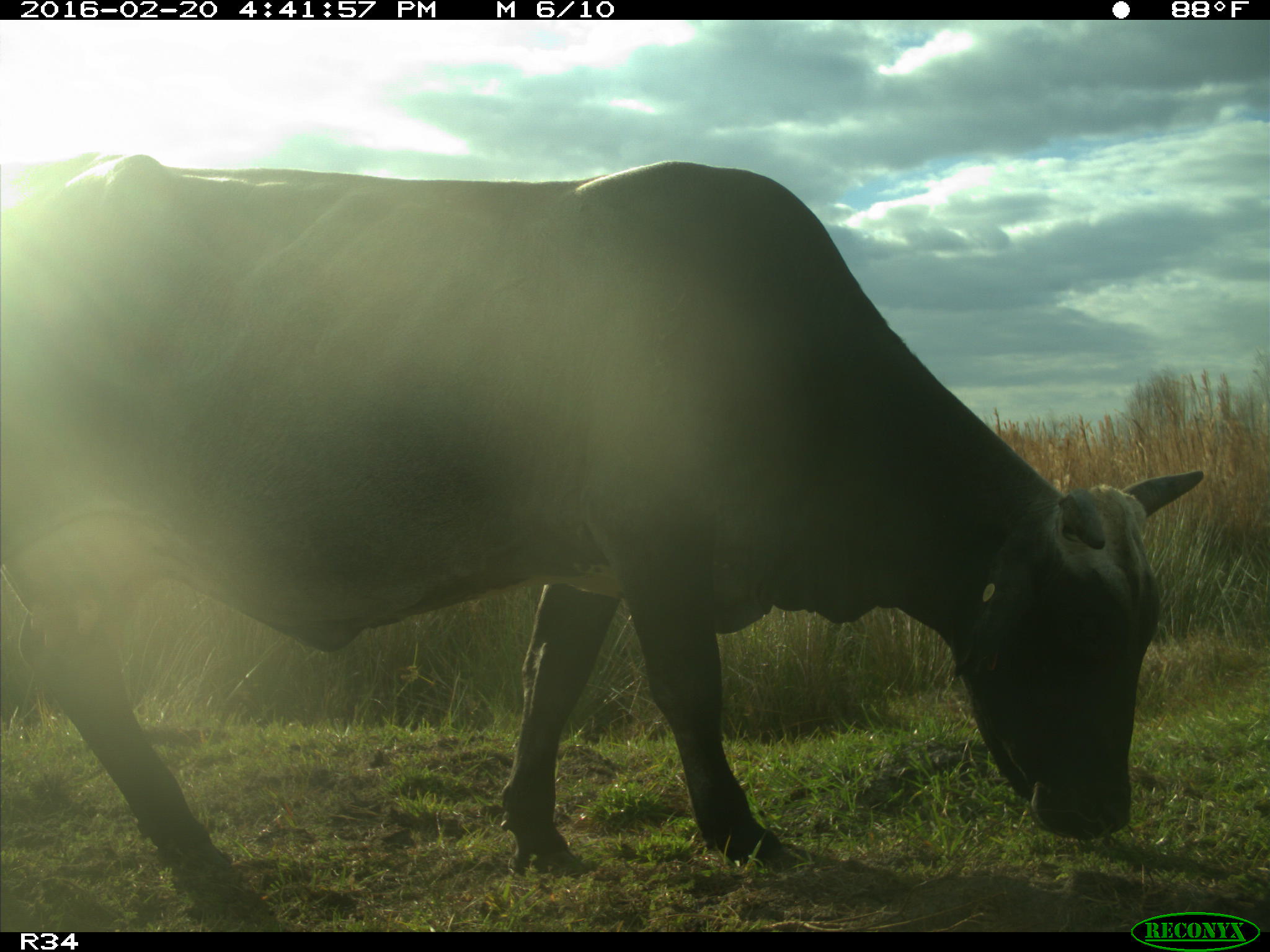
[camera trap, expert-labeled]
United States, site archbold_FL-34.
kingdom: Animalia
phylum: Chordata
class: Mammalia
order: Artiodactyla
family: Bovidae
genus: Bos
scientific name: Bos taurus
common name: domestic cow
Bos taurus (domestic cow).